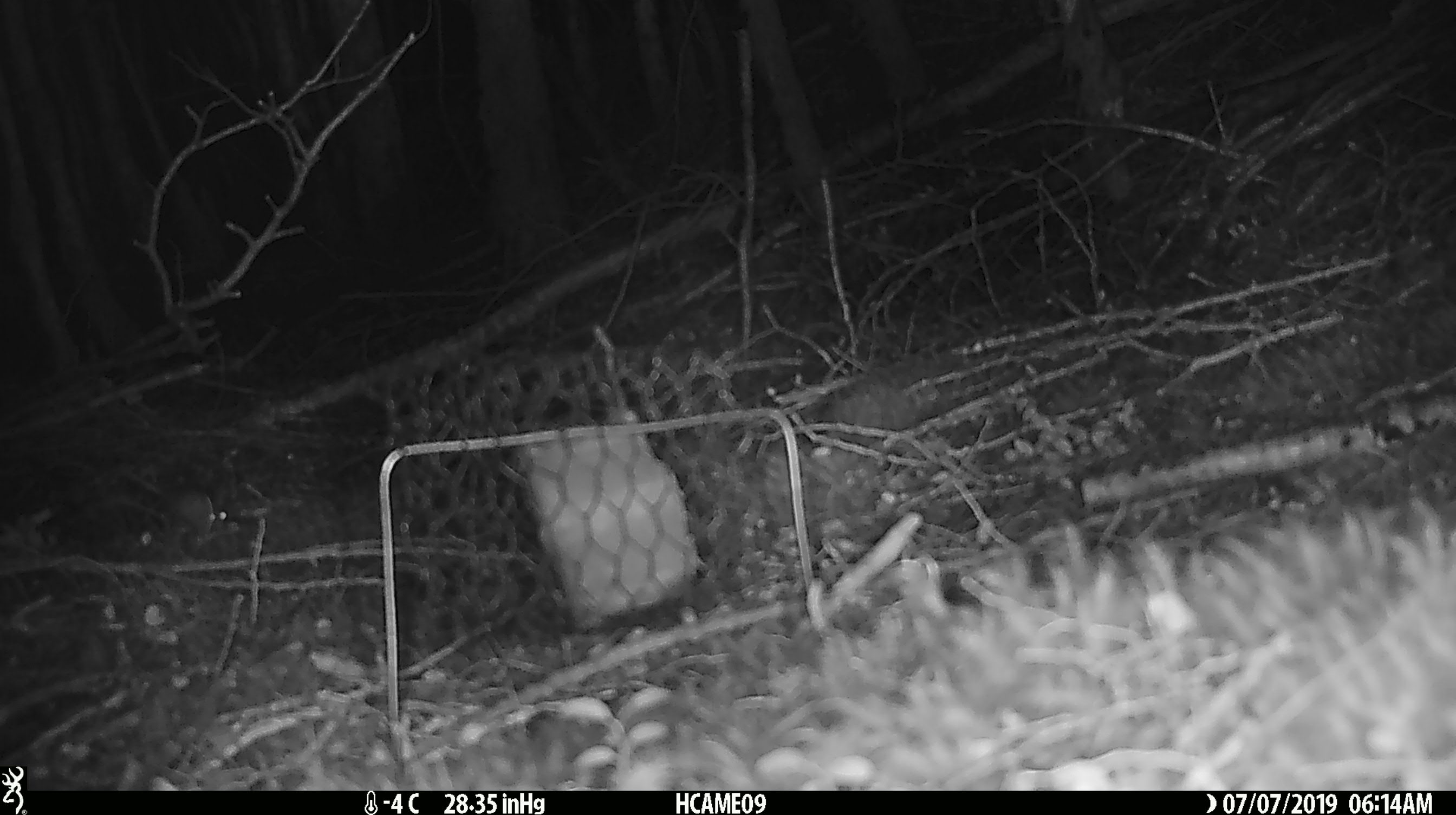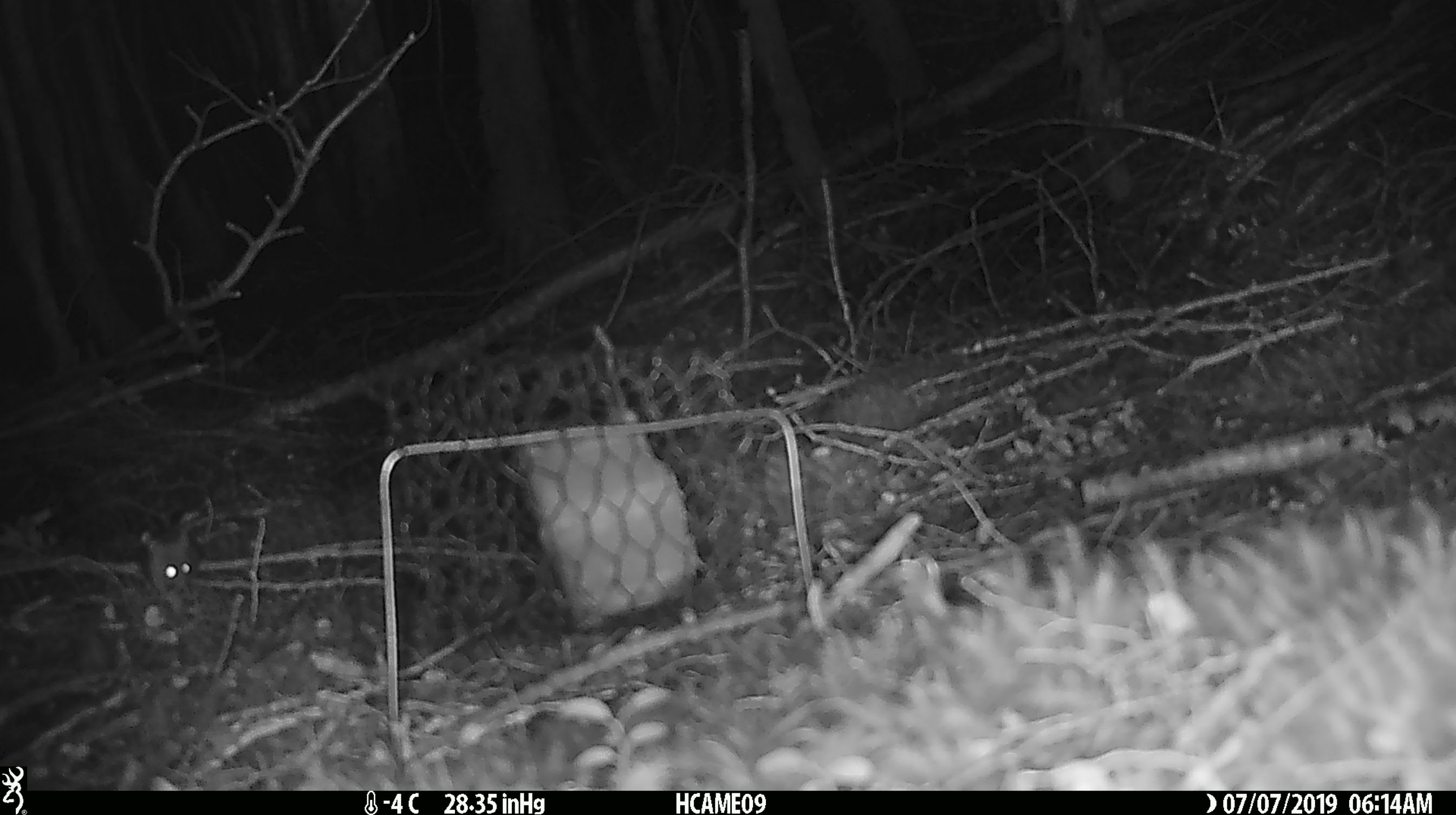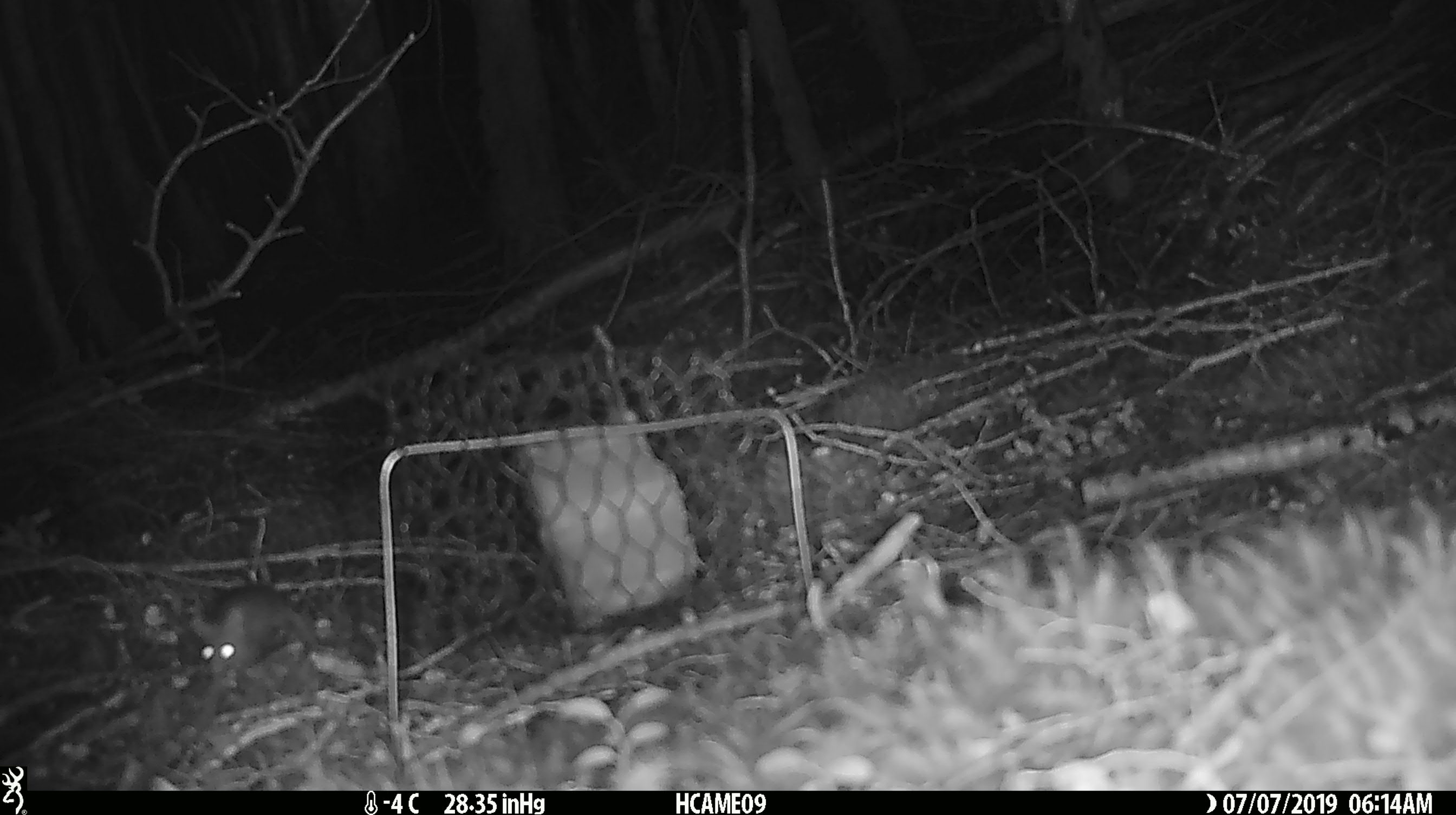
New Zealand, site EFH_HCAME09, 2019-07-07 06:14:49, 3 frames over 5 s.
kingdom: Animalia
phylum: Chordata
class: Mammalia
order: Rodentia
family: Muridae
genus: Mus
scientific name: Mus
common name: mouse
Mouse (Mus).